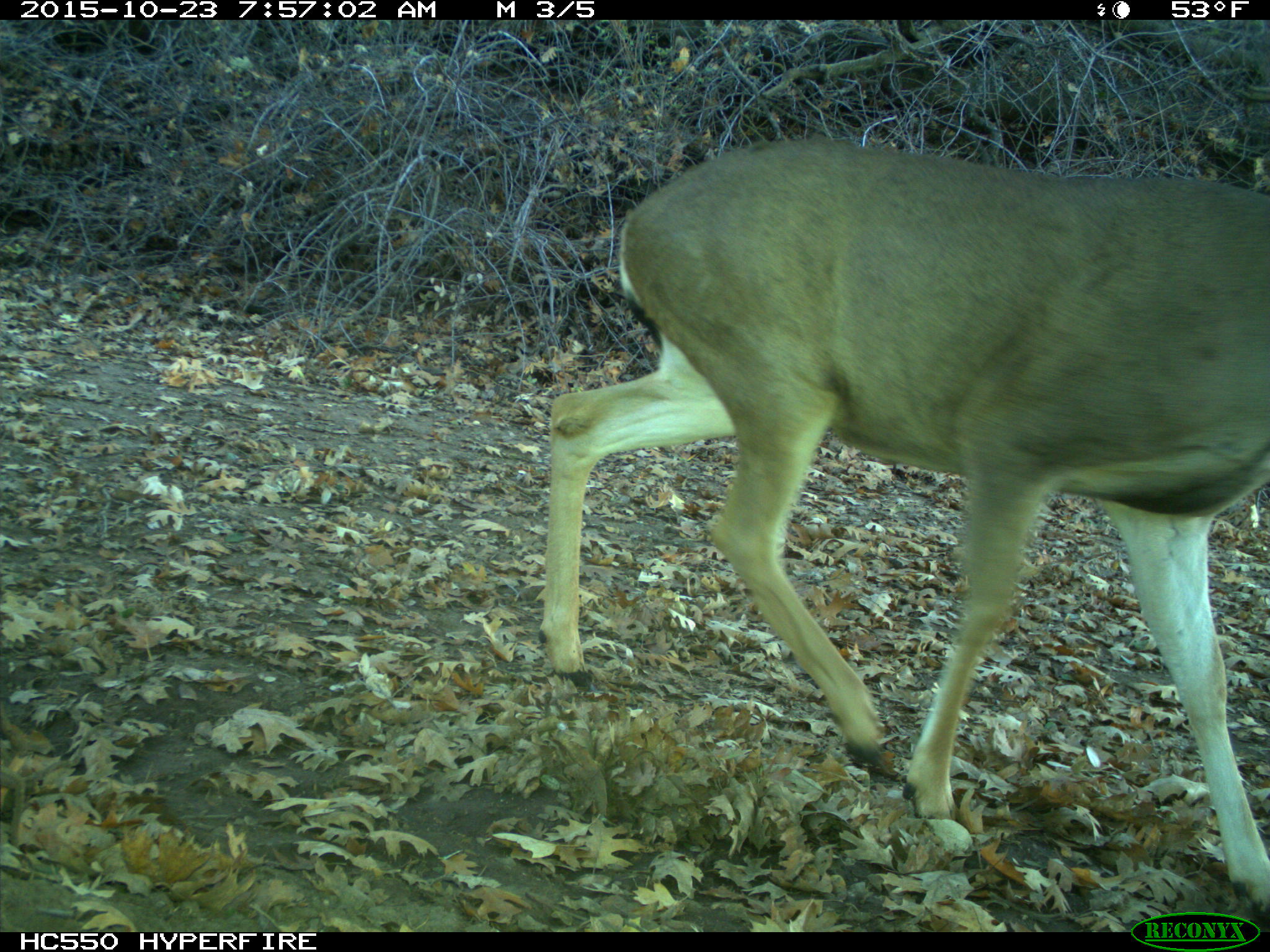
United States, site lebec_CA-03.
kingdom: Animalia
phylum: Chordata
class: Mammalia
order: Artiodactyla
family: Cervidae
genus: Odocoileus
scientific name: Odocoileus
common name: deer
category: unidentified deer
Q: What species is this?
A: Unidentified deer (deer) (Odocoileus).